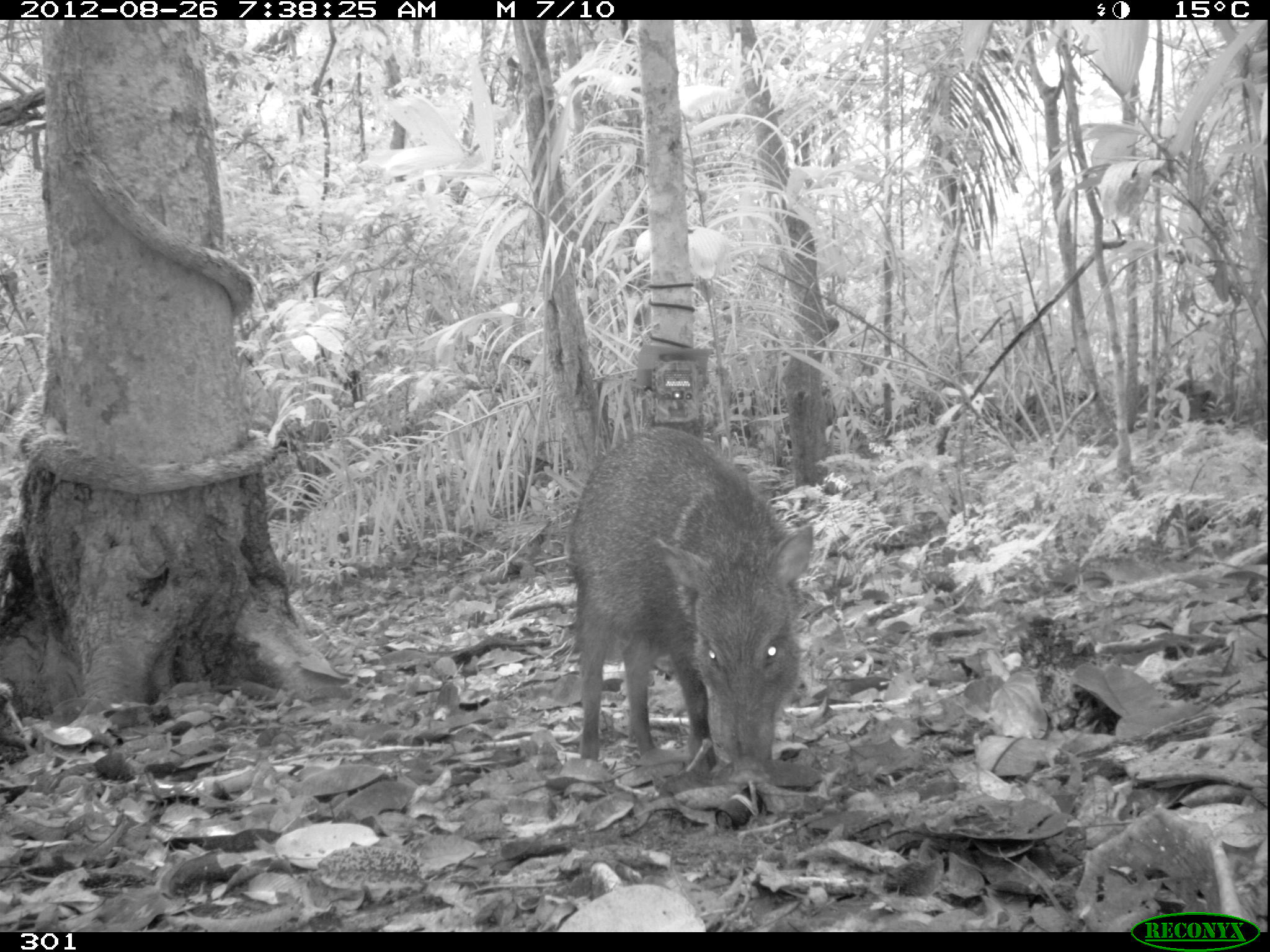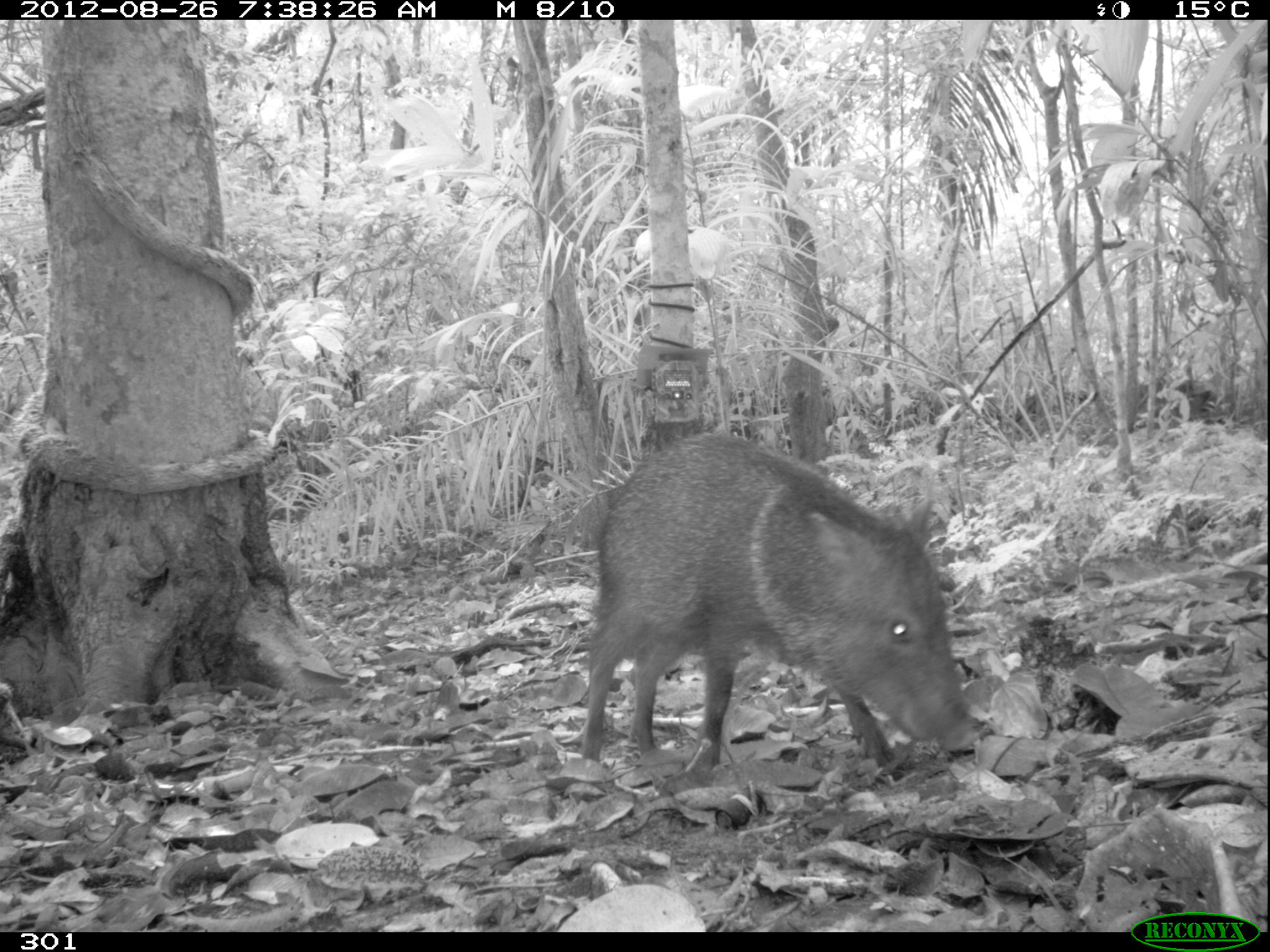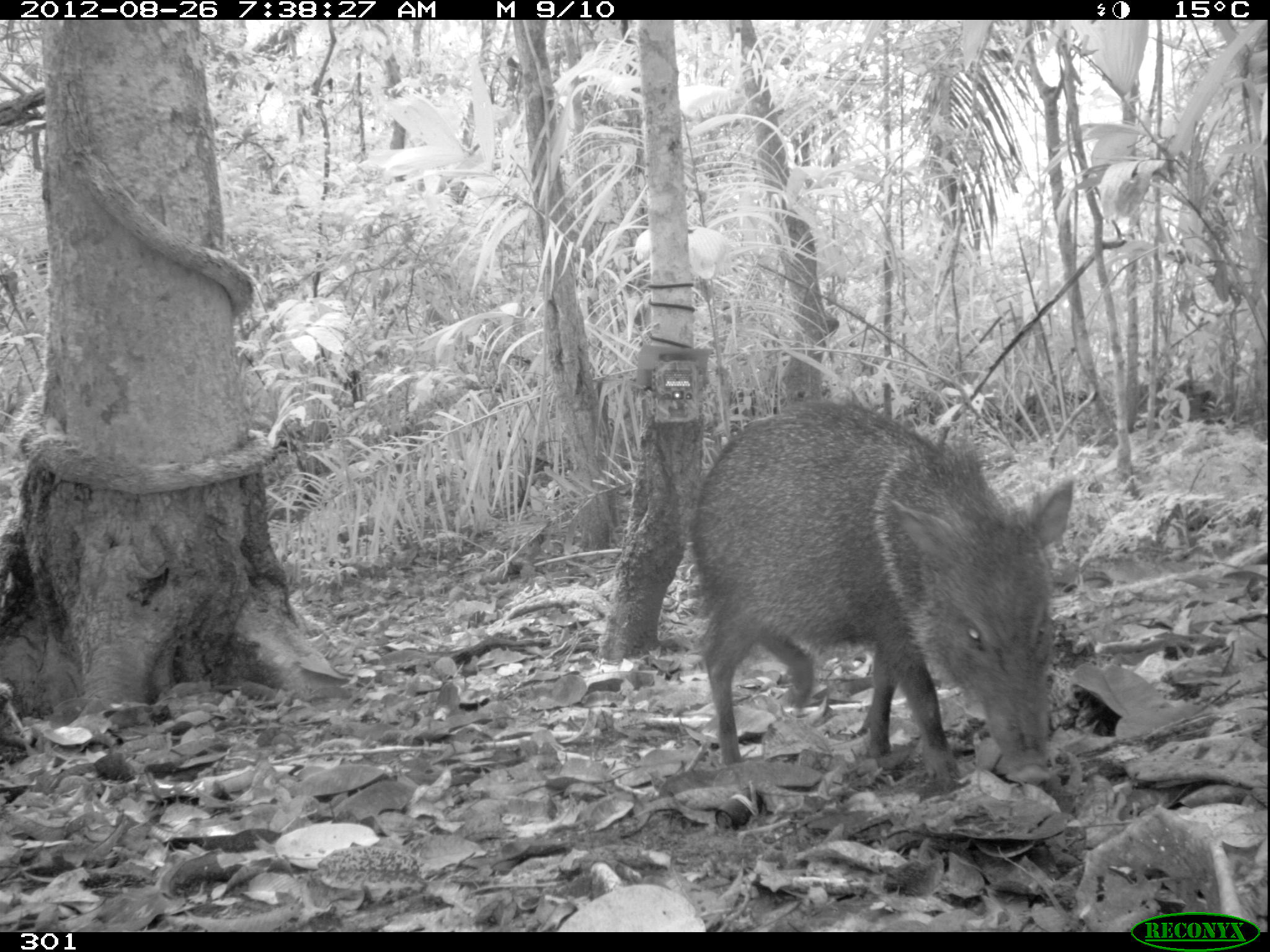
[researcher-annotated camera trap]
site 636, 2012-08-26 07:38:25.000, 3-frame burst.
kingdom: Animalia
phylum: Chordata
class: Mammalia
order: Artiodactyla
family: Tayassuidae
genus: Pecari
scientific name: Pecari tajacu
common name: collared peccary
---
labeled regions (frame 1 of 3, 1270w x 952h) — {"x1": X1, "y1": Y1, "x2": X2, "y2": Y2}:
pecari tajacu: {"x1": 568, "y1": 425, "x2": 813, "y2": 767}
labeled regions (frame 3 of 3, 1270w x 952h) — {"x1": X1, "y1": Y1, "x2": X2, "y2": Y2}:
pecari tajacu: {"x1": 688, "y1": 399, "x2": 1074, "y2": 783}